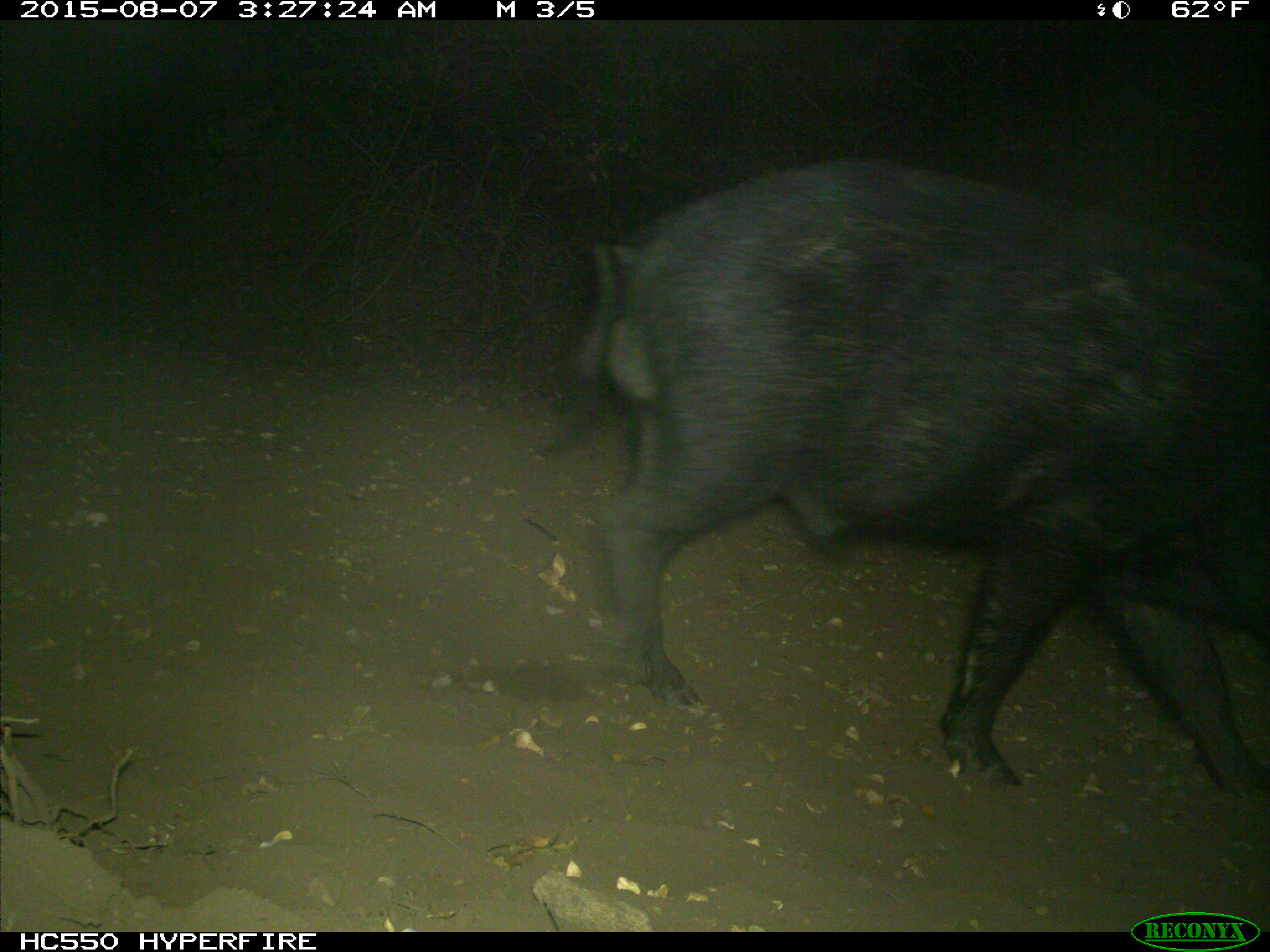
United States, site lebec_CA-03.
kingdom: Animalia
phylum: Chordata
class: Mammalia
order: Artiodactyla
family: Suidae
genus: Sus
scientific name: Sus scrofa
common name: wild boar